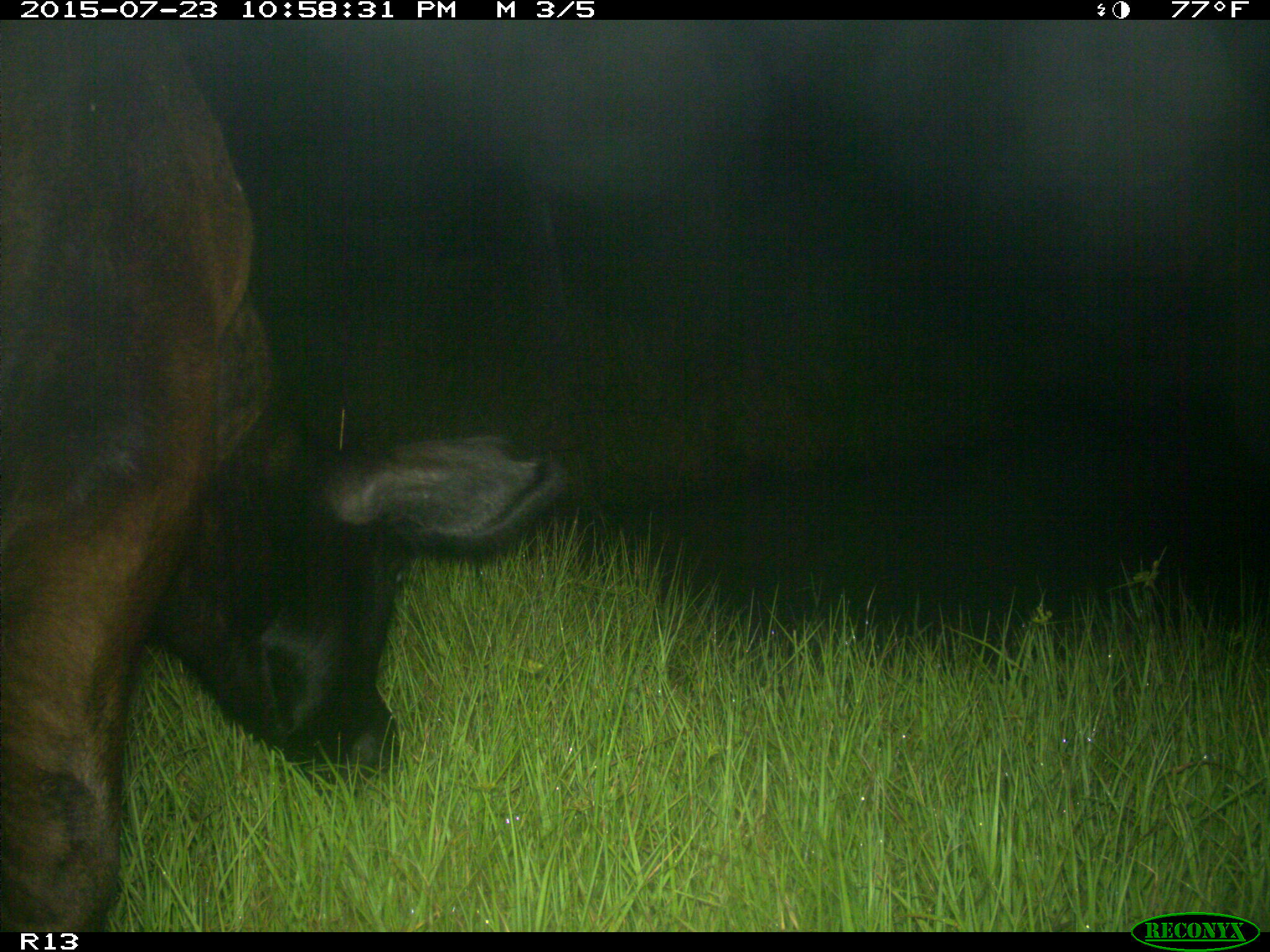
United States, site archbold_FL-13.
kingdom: Animalia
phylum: Chordata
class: Mammalia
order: Artiodactyla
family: Bovidae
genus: Bos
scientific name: Bos taurus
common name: domestic cow